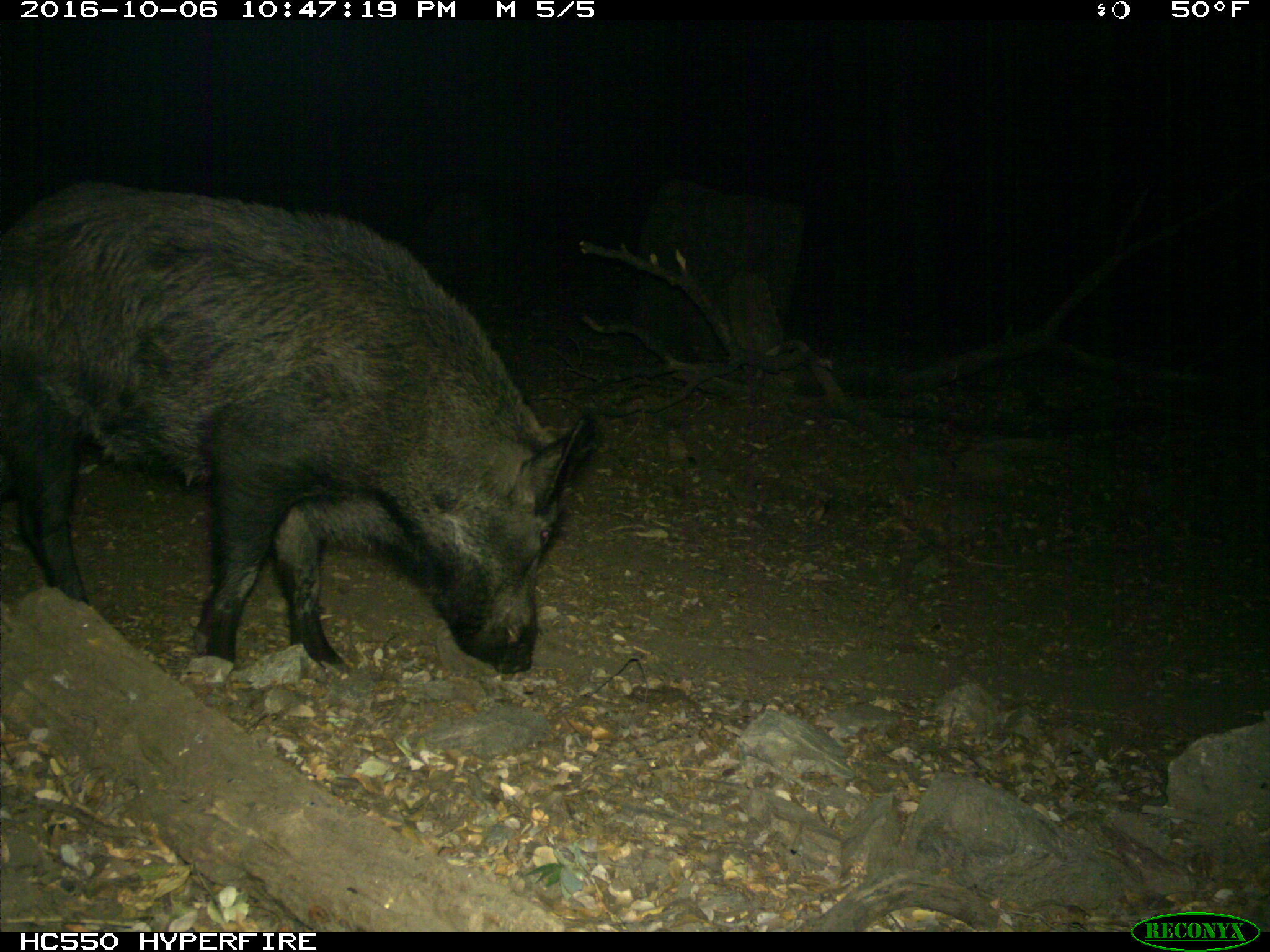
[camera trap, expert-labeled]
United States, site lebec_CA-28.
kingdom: Animalia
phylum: Chordata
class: Mammalia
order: Artiodactyla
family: Suidae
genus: Sus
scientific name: Sus scrofa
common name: wild boar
Sus scrofa (wild boar).